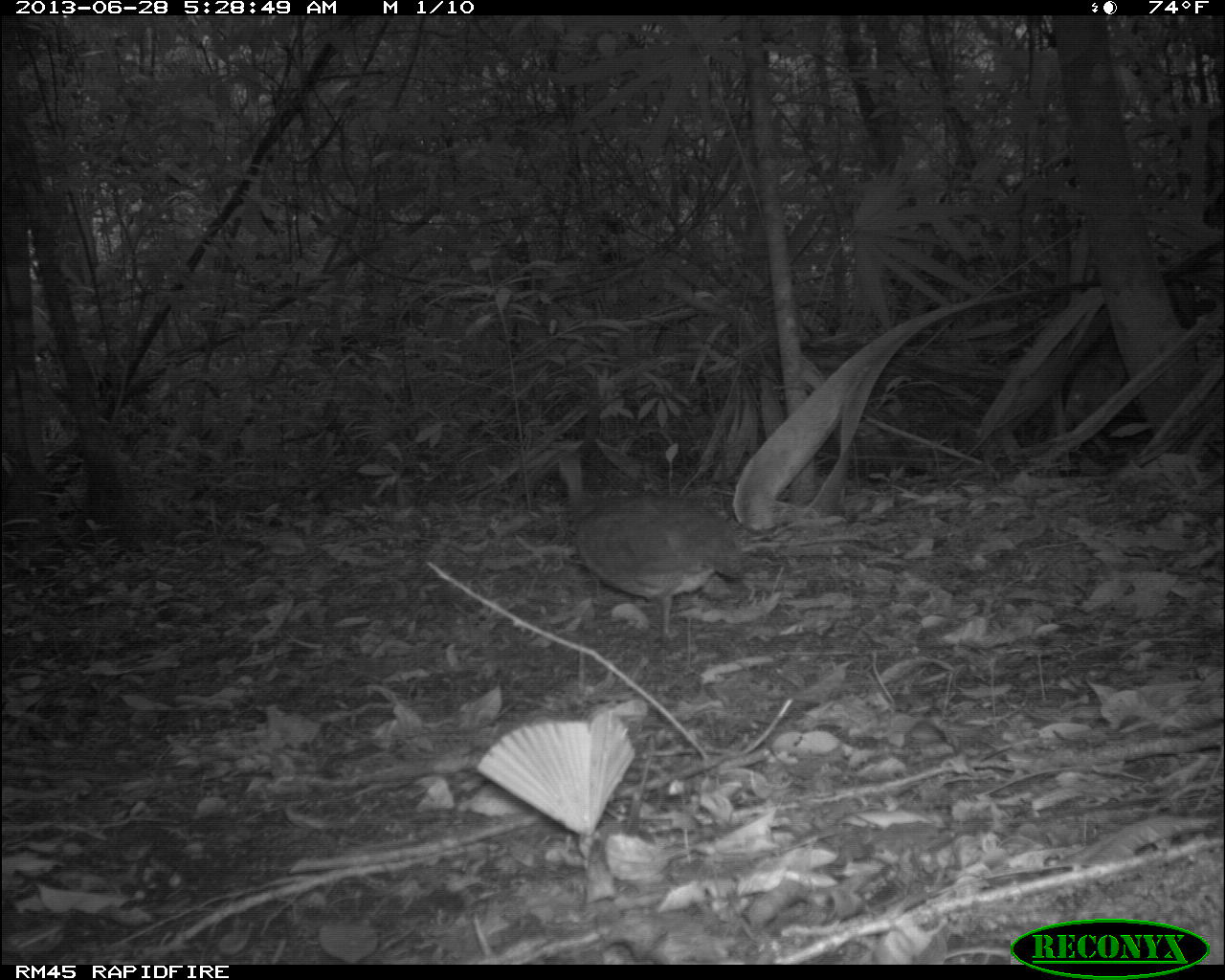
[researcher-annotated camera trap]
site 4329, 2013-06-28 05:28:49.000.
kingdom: Animalia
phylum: Chordata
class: Aves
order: Tinamiformes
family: Tinamidae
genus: Tinamus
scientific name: Tinamus major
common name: great tinamou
Tinamus major (great tinamou), count 1.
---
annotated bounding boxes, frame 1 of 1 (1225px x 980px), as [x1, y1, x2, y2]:
tinamus major: [557, 451, 742, 638]